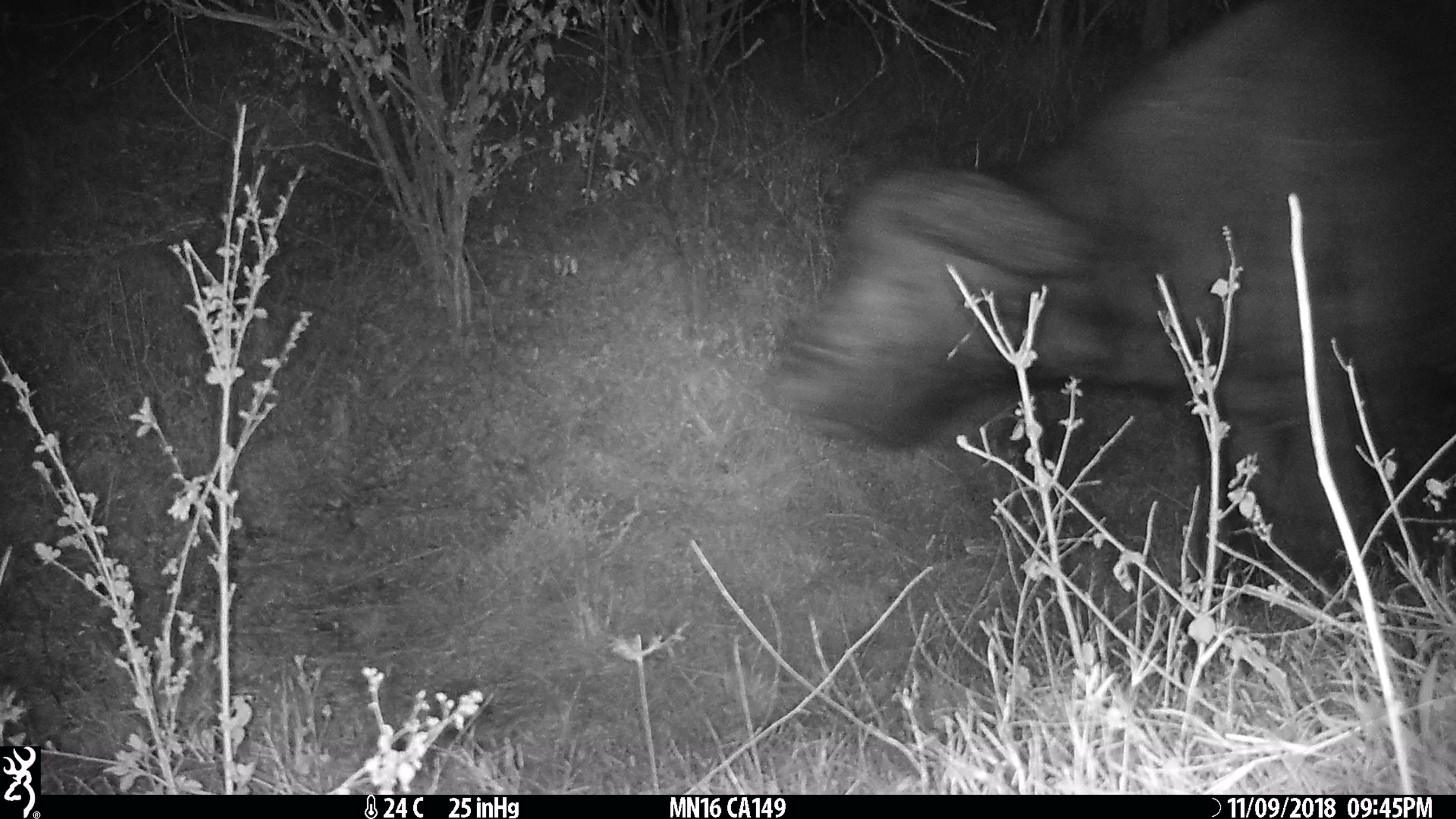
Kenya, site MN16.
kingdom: Animalia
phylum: Chordata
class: Mammalia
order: Artiodactyla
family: Bovidae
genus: Syncerus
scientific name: Syncerus caffer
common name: buffalo